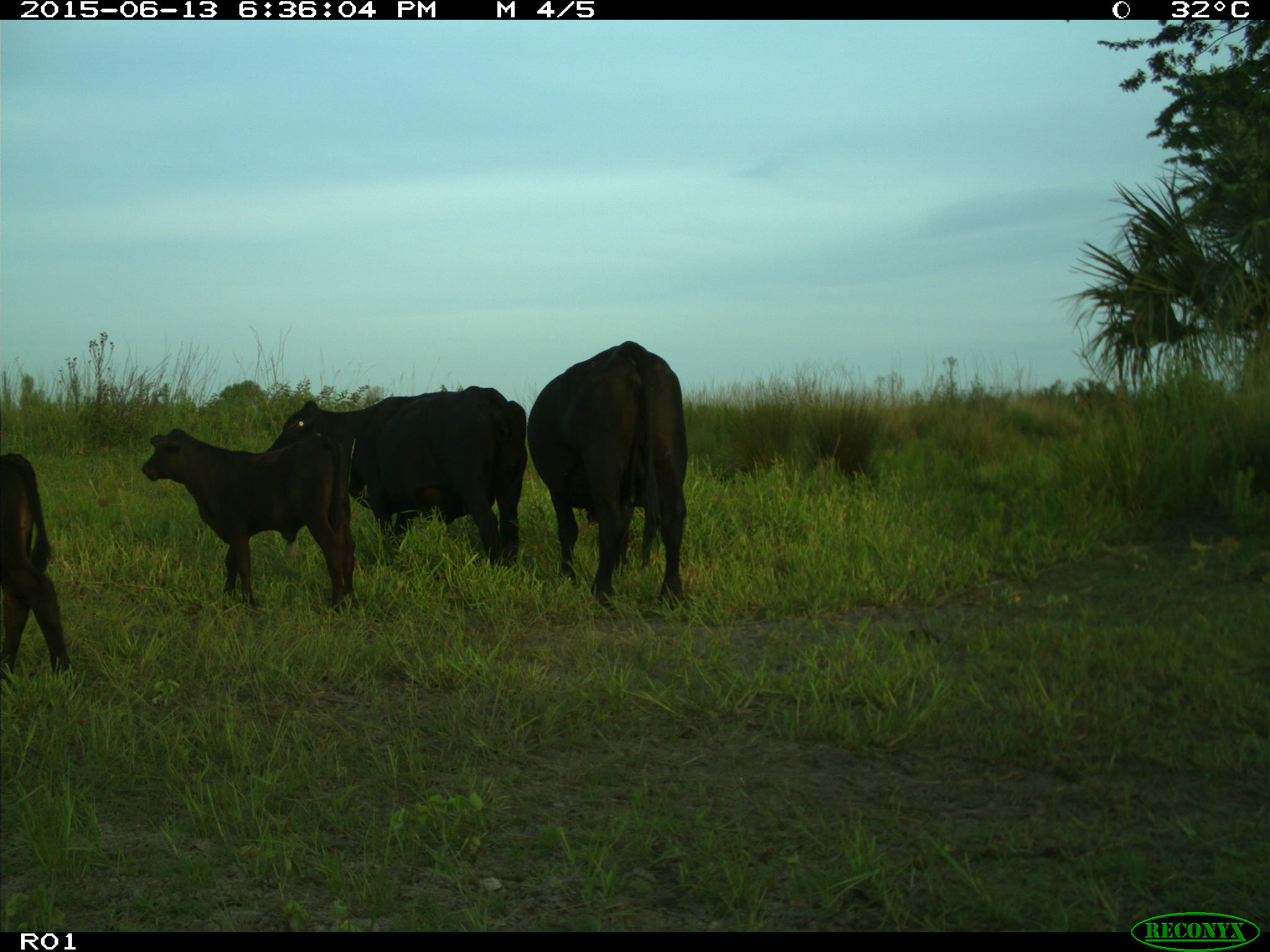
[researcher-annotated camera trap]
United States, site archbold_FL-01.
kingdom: Animalia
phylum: Chordata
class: Mammalia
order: Artiodactyla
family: Bovidae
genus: Bos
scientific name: Bos taurus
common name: domestic cow